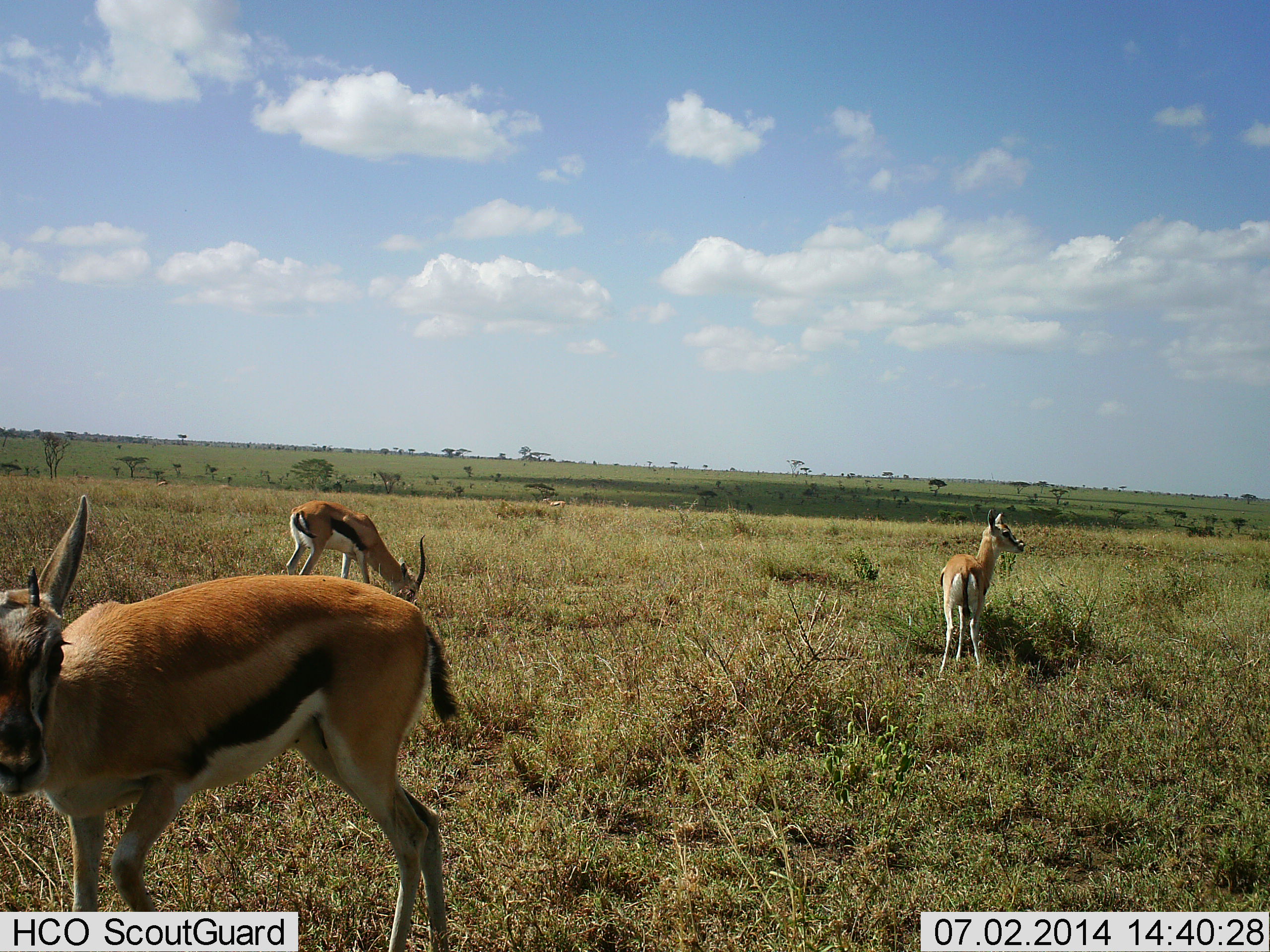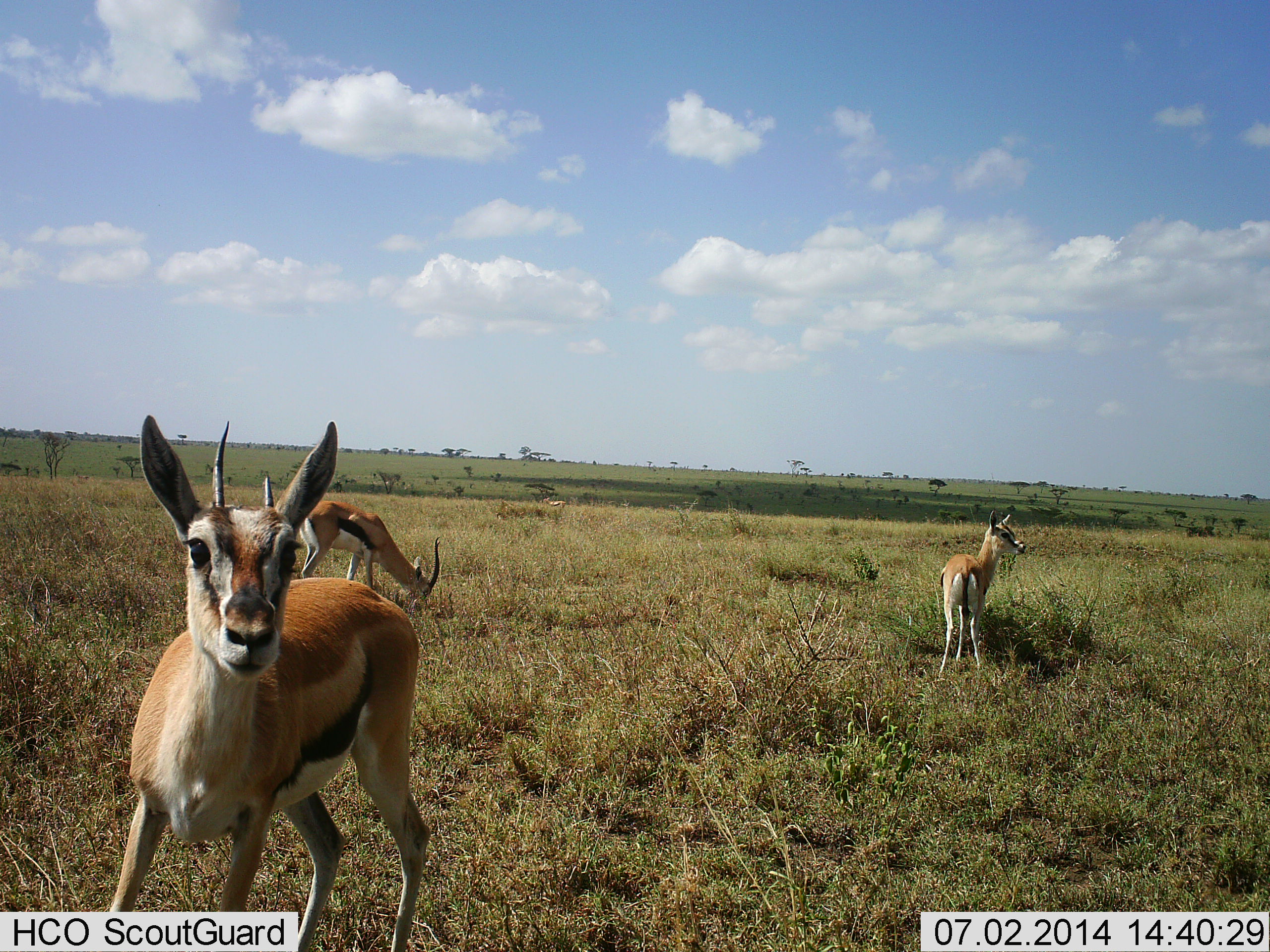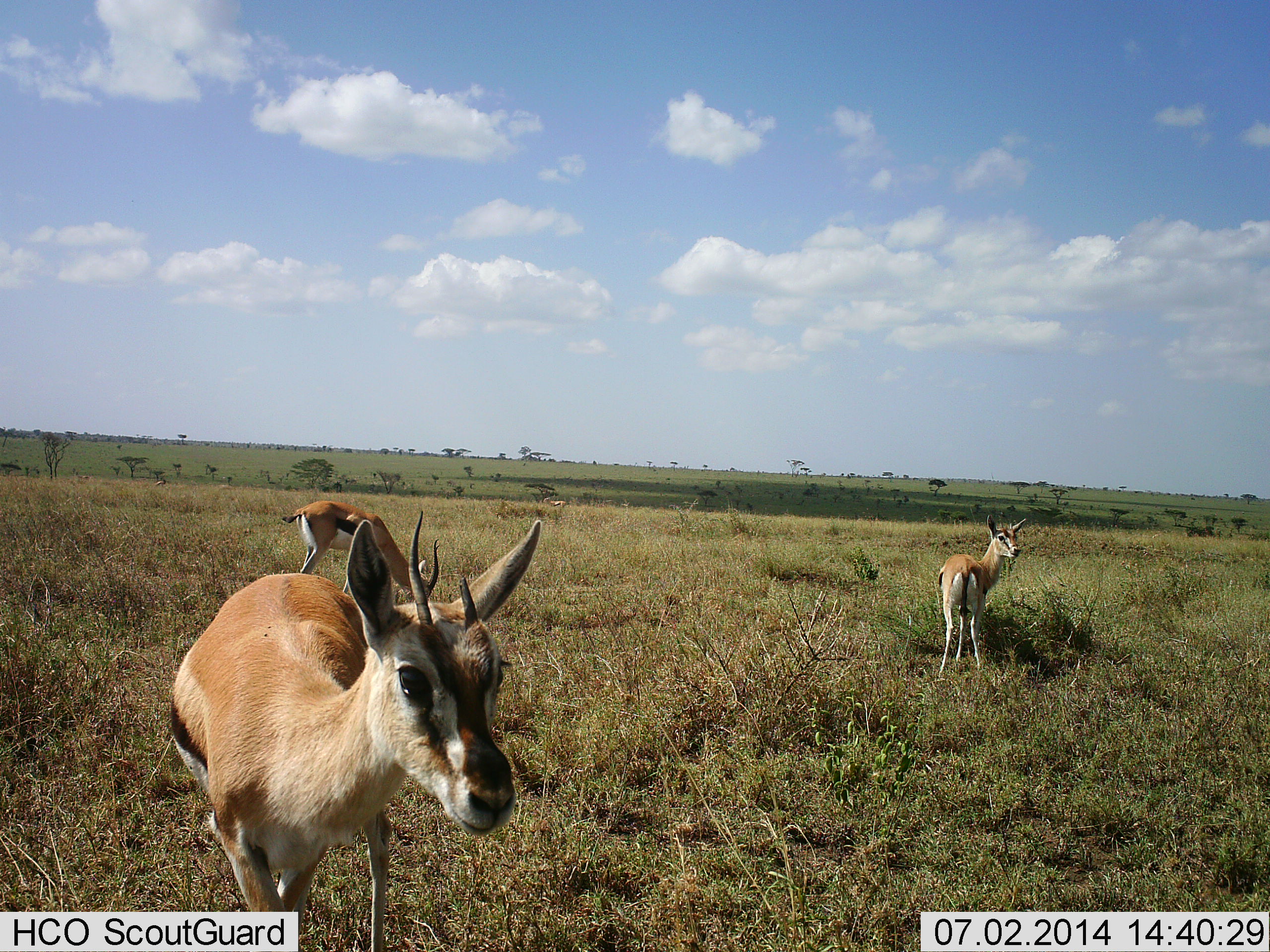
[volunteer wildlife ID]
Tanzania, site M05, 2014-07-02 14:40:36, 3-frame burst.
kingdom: Animalia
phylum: Chordata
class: Mammalia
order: Artiodactyla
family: Bovidae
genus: Eudorcas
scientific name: Eudorcas thomsonii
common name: thomson's gazelle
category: gazellethomsons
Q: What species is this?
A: Gazellethomsons (thomson's gazelle) (Eudorcas thomsonii).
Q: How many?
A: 3.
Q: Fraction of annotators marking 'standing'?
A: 73%.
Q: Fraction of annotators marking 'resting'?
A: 0%.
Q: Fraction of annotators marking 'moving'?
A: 64%.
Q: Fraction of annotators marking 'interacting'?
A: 0%.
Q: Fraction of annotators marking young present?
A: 0%.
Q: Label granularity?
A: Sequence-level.